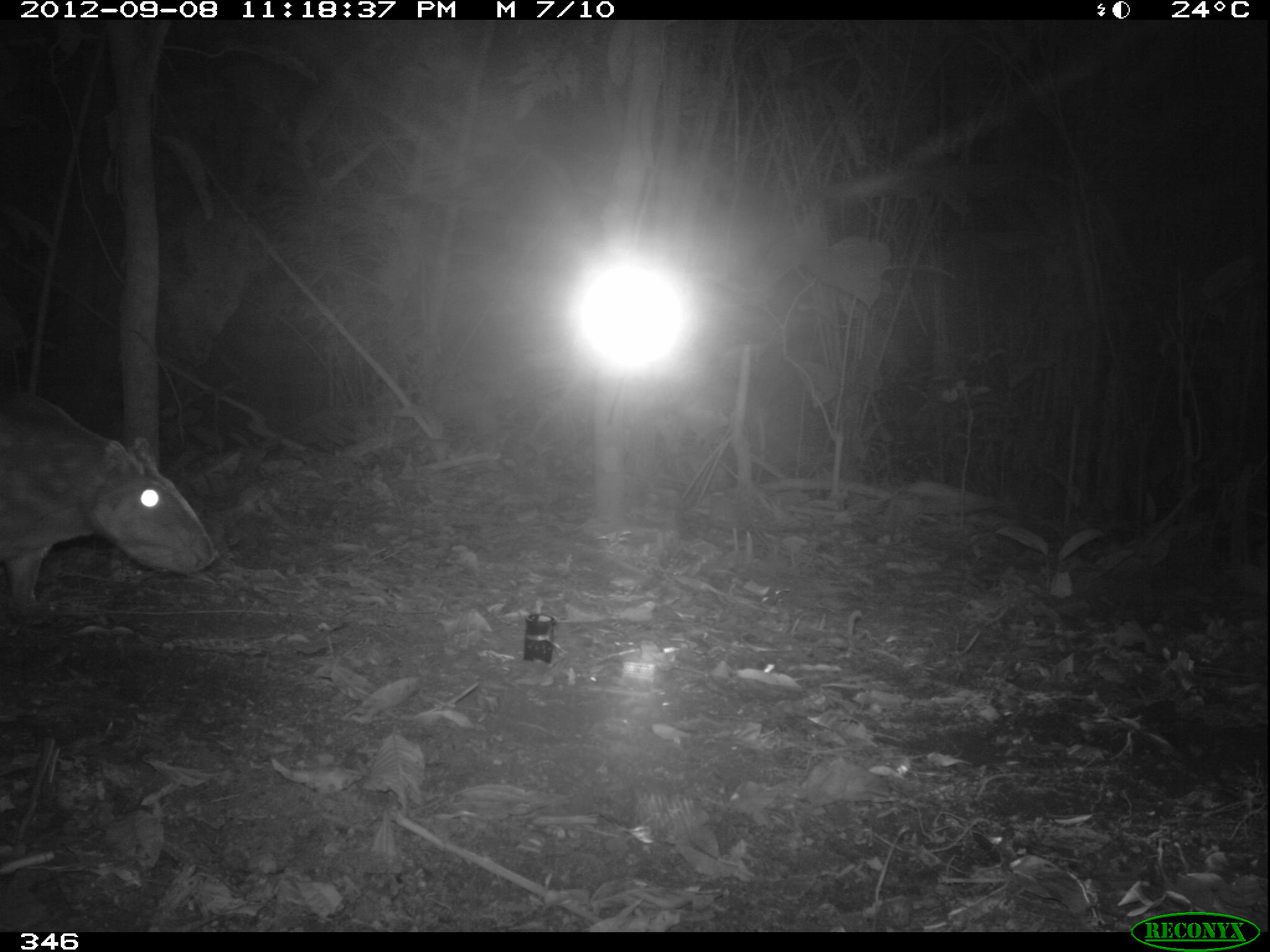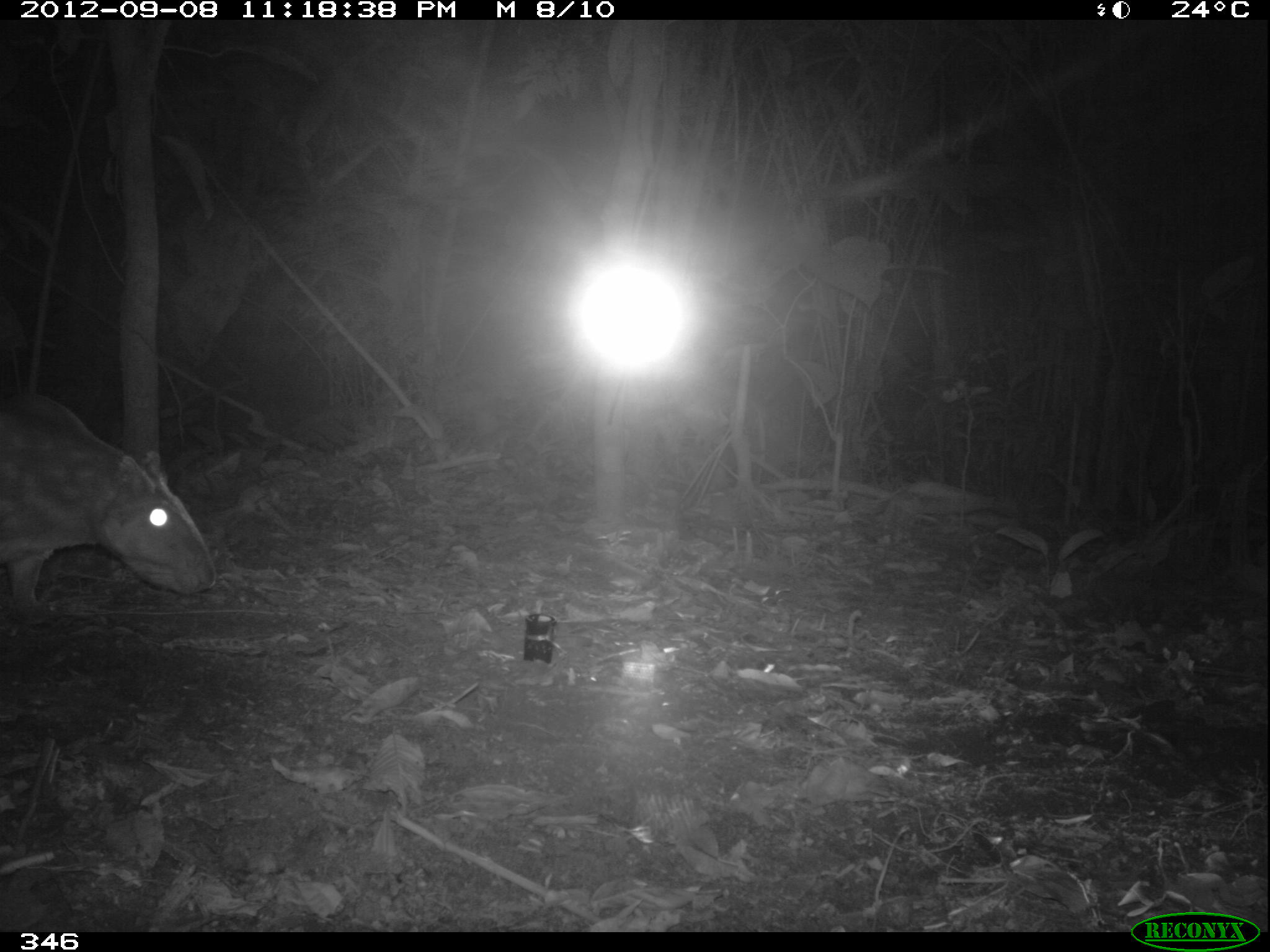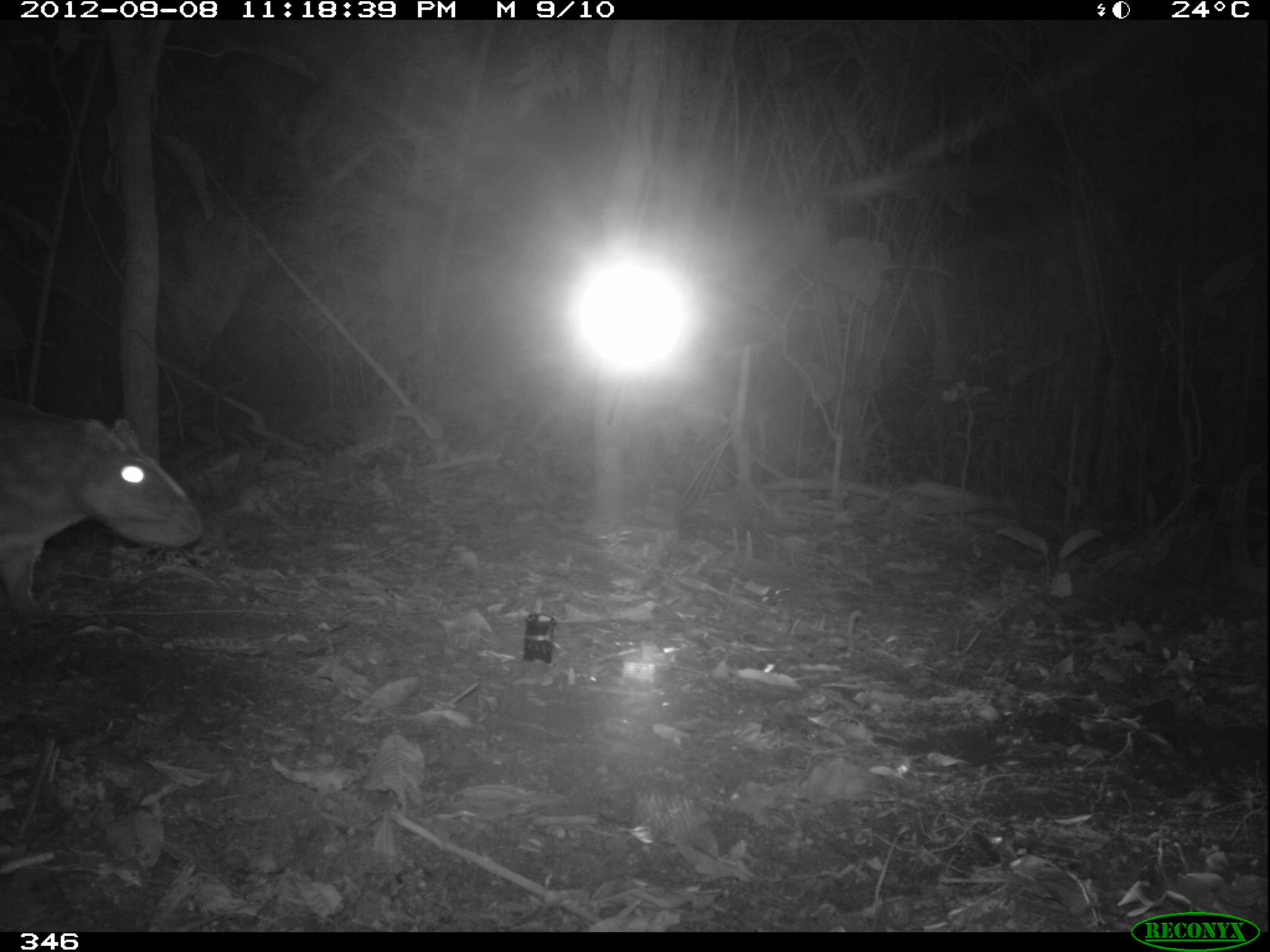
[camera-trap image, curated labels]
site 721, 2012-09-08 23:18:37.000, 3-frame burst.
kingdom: Animalia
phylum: Chordata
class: Mammalia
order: Rodentia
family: Cuniculidae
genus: Cuniculus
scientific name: Cuniculus paca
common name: spotted paca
Cuniculus paca (spotted paca).